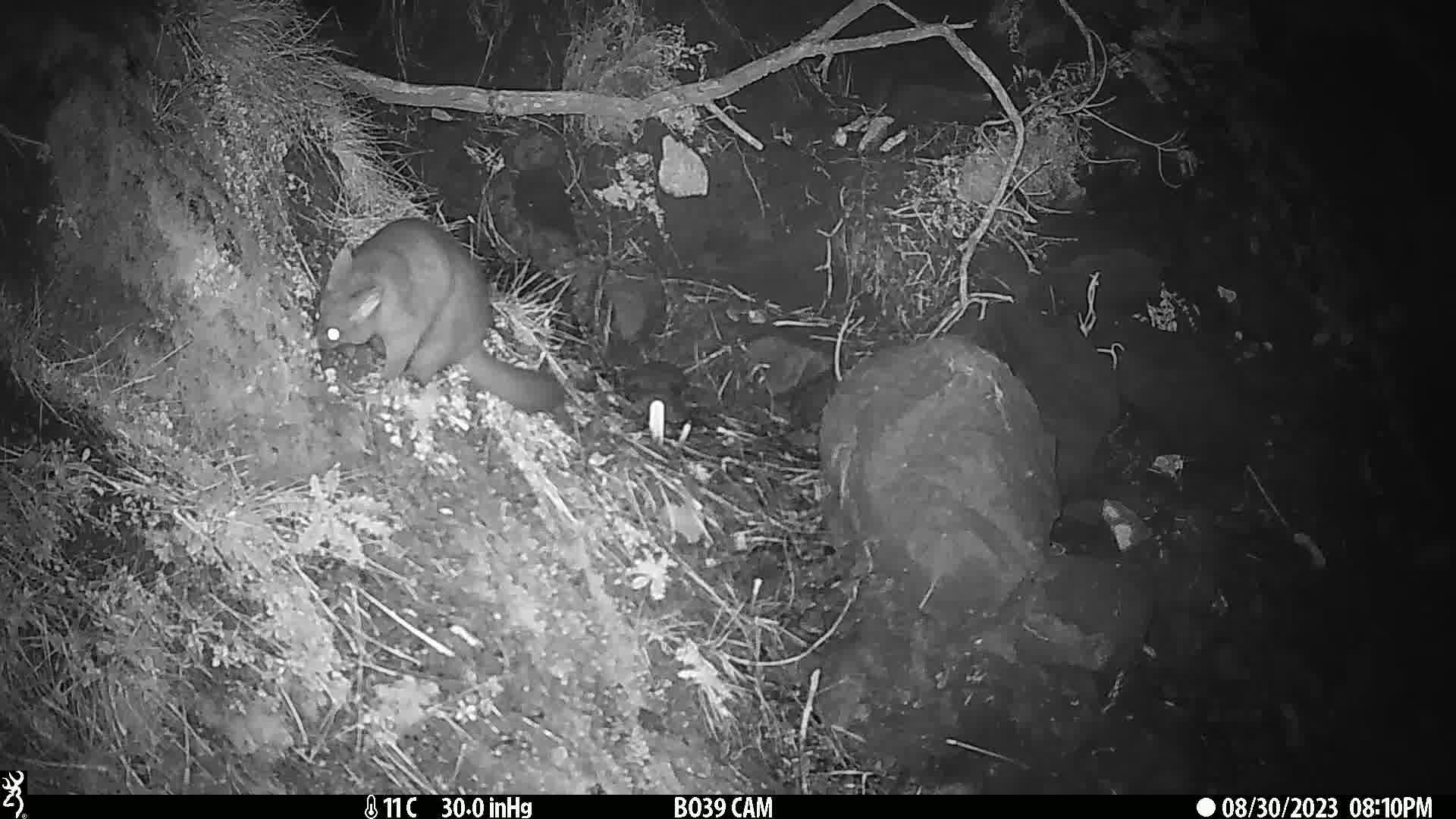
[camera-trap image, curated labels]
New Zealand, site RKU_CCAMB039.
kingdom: Animalia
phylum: Chordata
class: Mammalia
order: Diprotodontia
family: Phalangeridae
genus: Trichosurus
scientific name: Trichosurus vulpecula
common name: common brushtail possum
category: possum